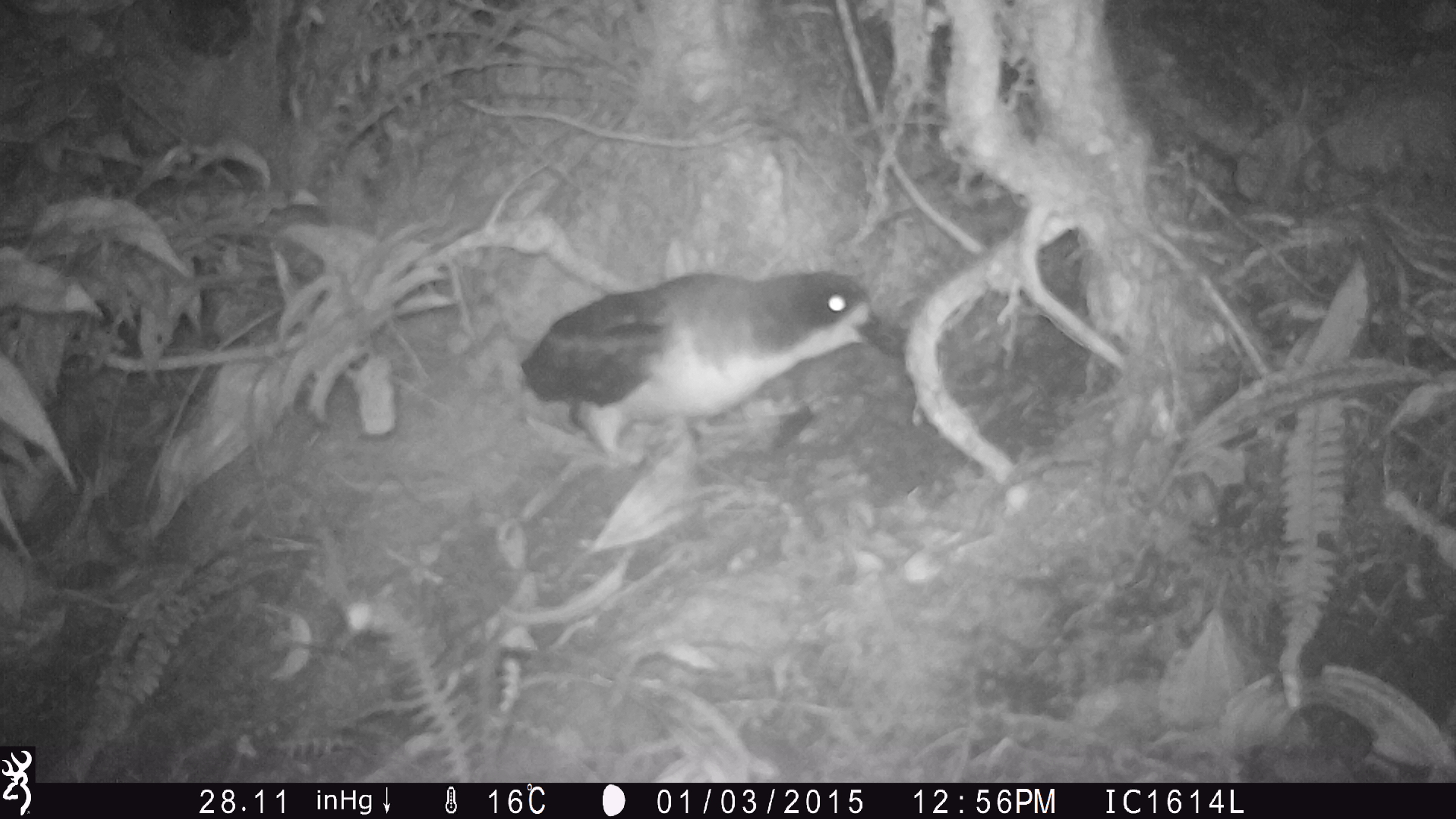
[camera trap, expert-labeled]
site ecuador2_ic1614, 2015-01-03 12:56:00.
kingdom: Animalia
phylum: Chordata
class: Aves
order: Procellariiformes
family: Procellariidae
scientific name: Procellariidae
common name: petrel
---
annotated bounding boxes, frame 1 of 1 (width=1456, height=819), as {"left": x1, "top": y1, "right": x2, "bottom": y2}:
petrel: {"left": 509, "top": 258, "right": 919, "bottom": 482}